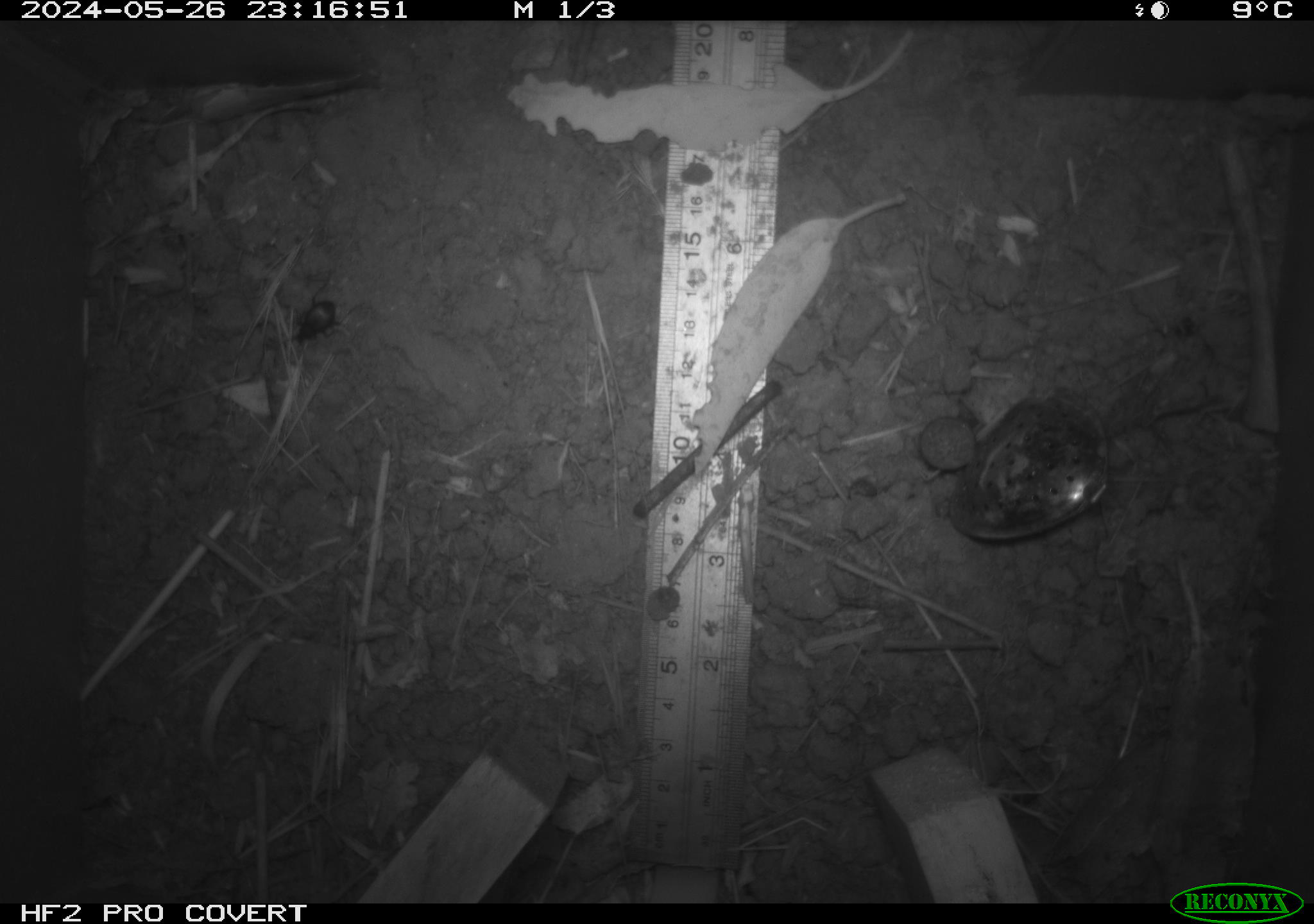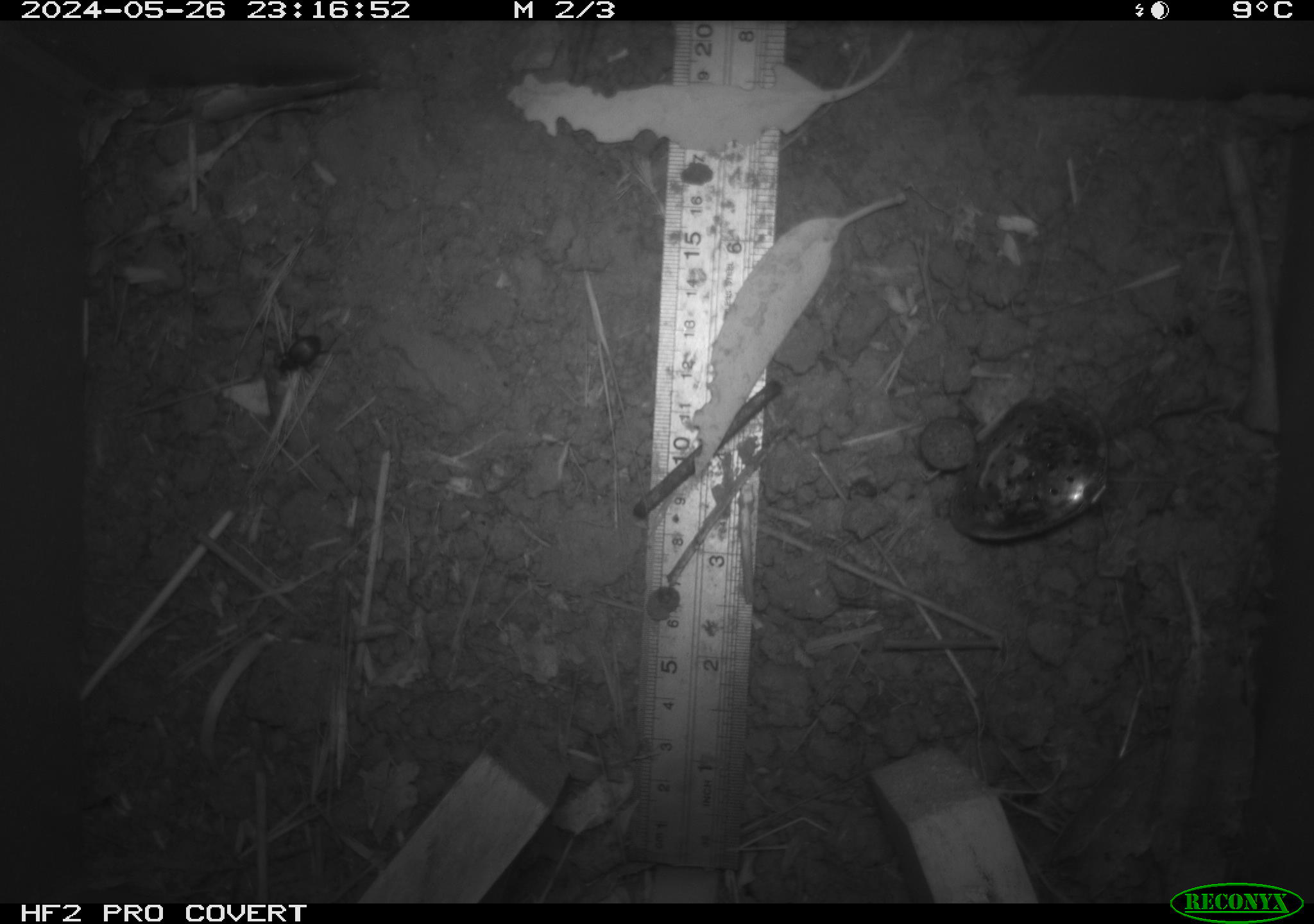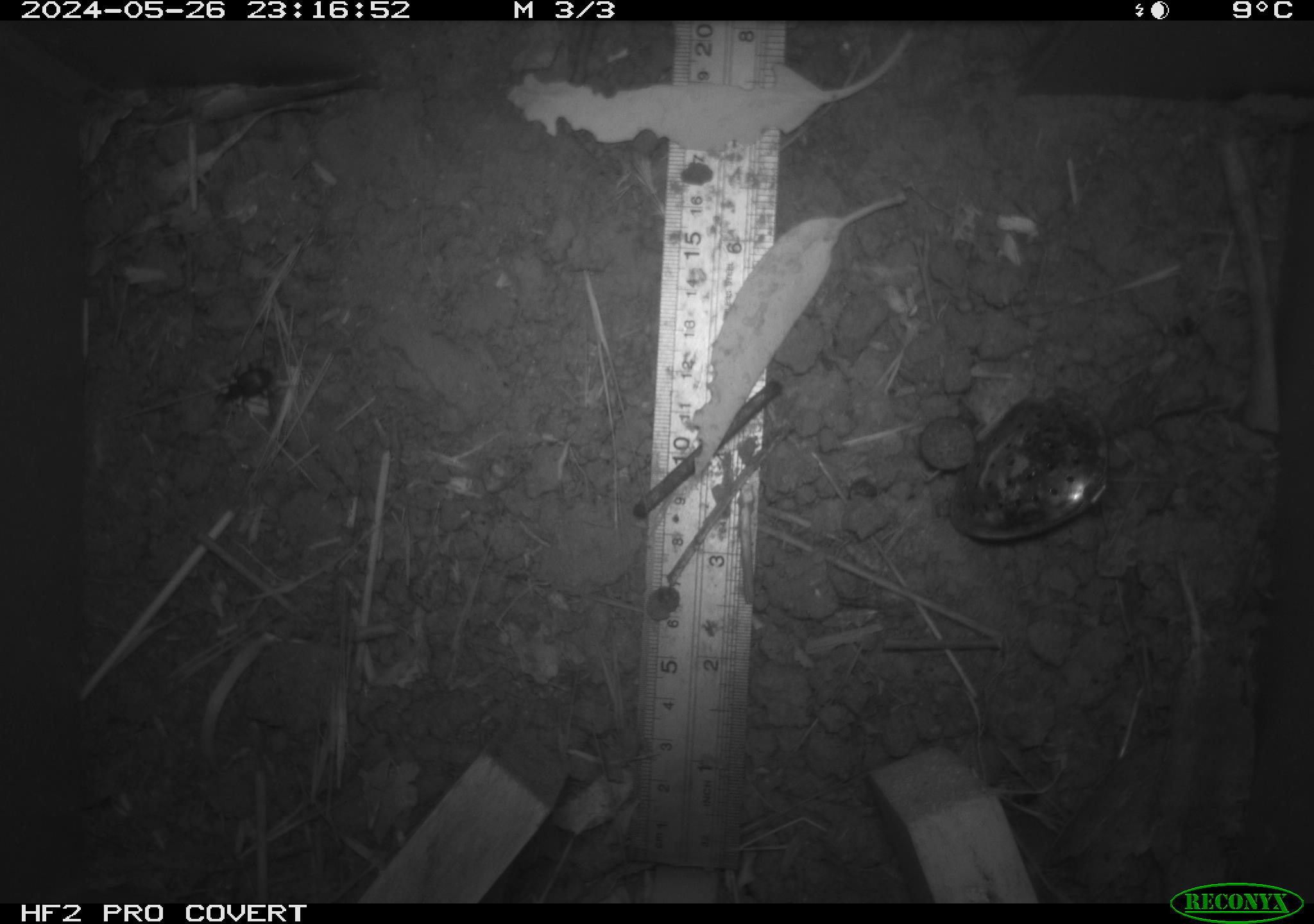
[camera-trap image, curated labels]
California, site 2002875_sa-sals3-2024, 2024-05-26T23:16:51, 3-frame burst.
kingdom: Animalia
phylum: Arthropoda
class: Insecta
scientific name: Insecta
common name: insect